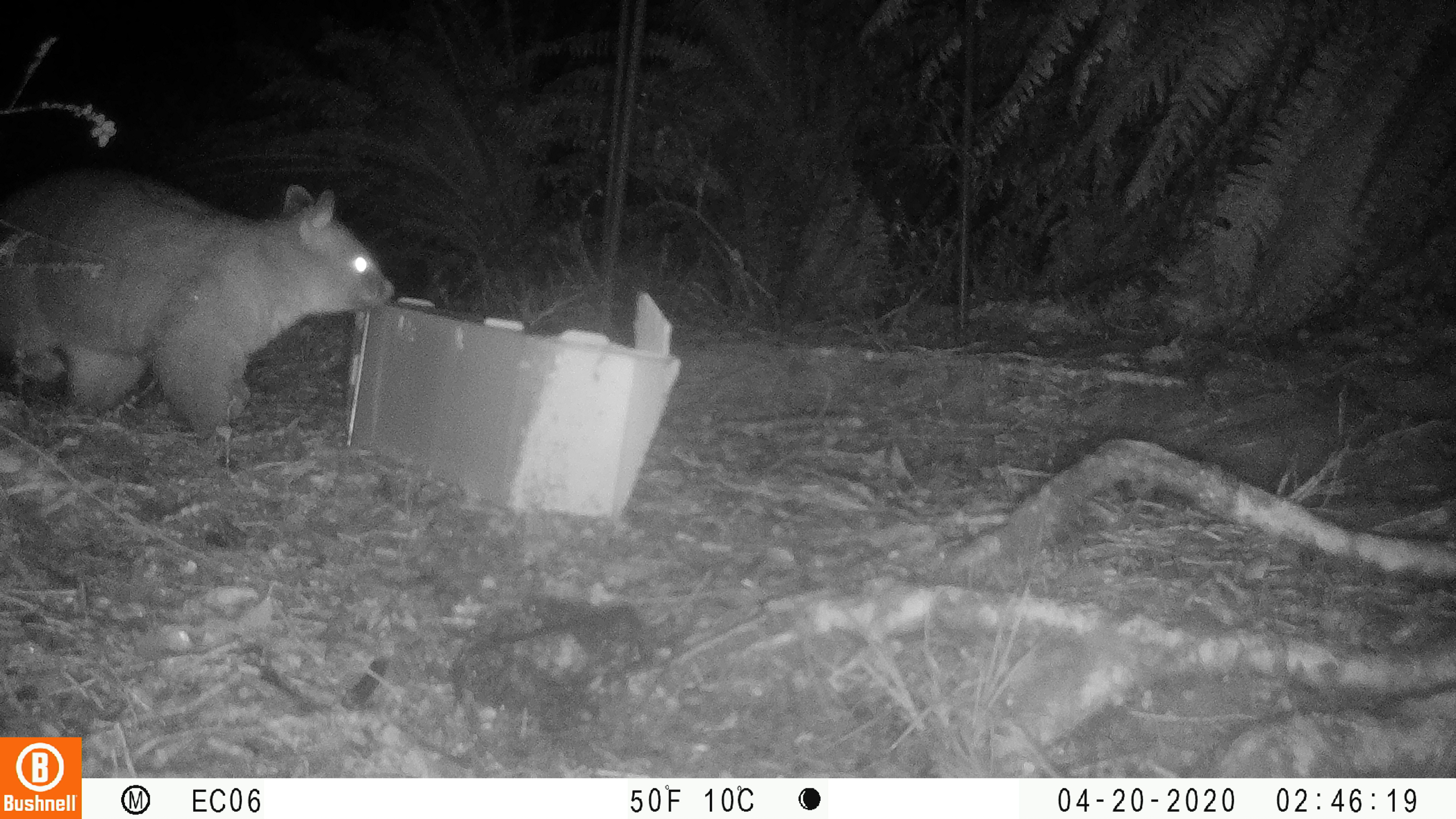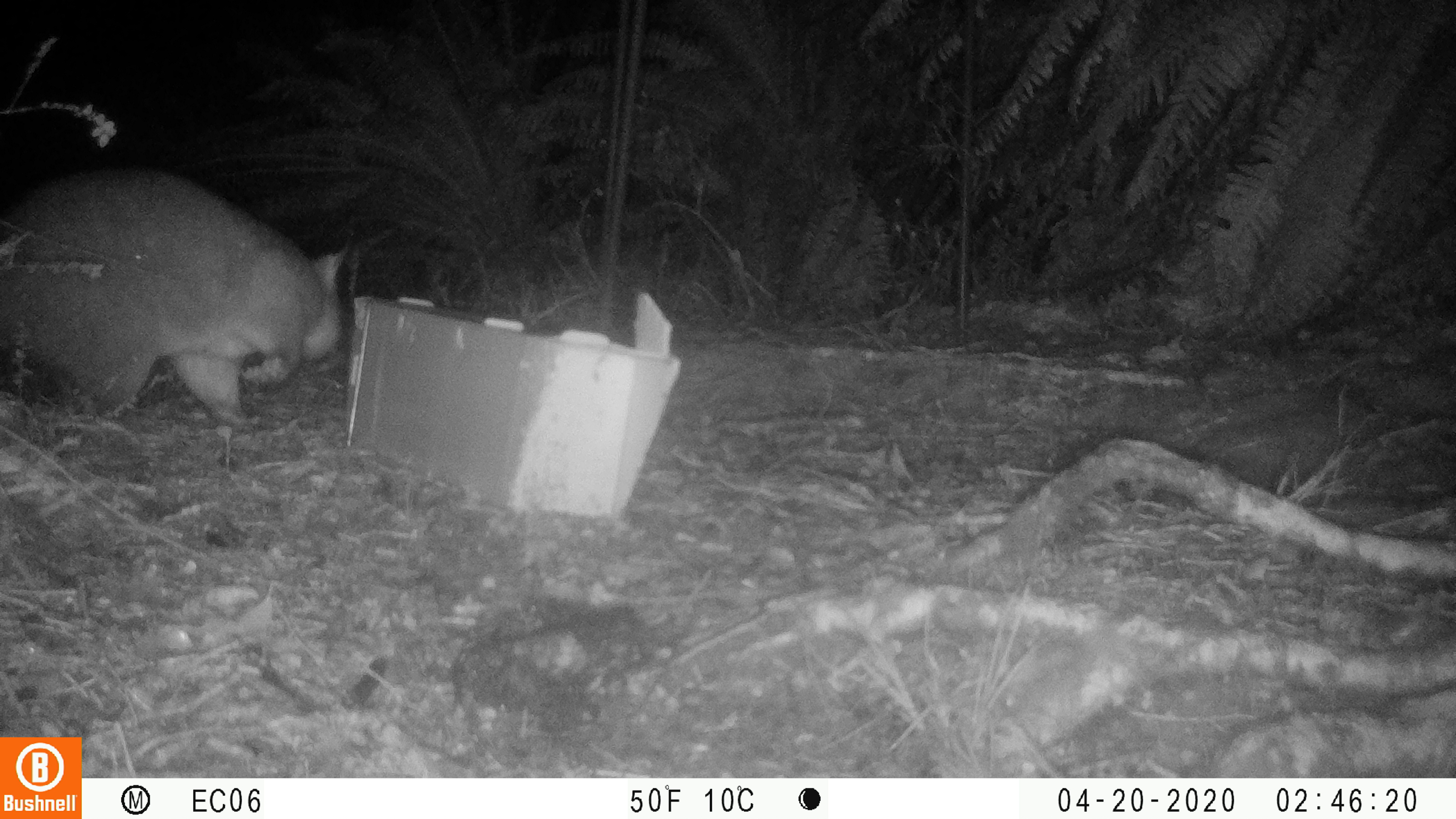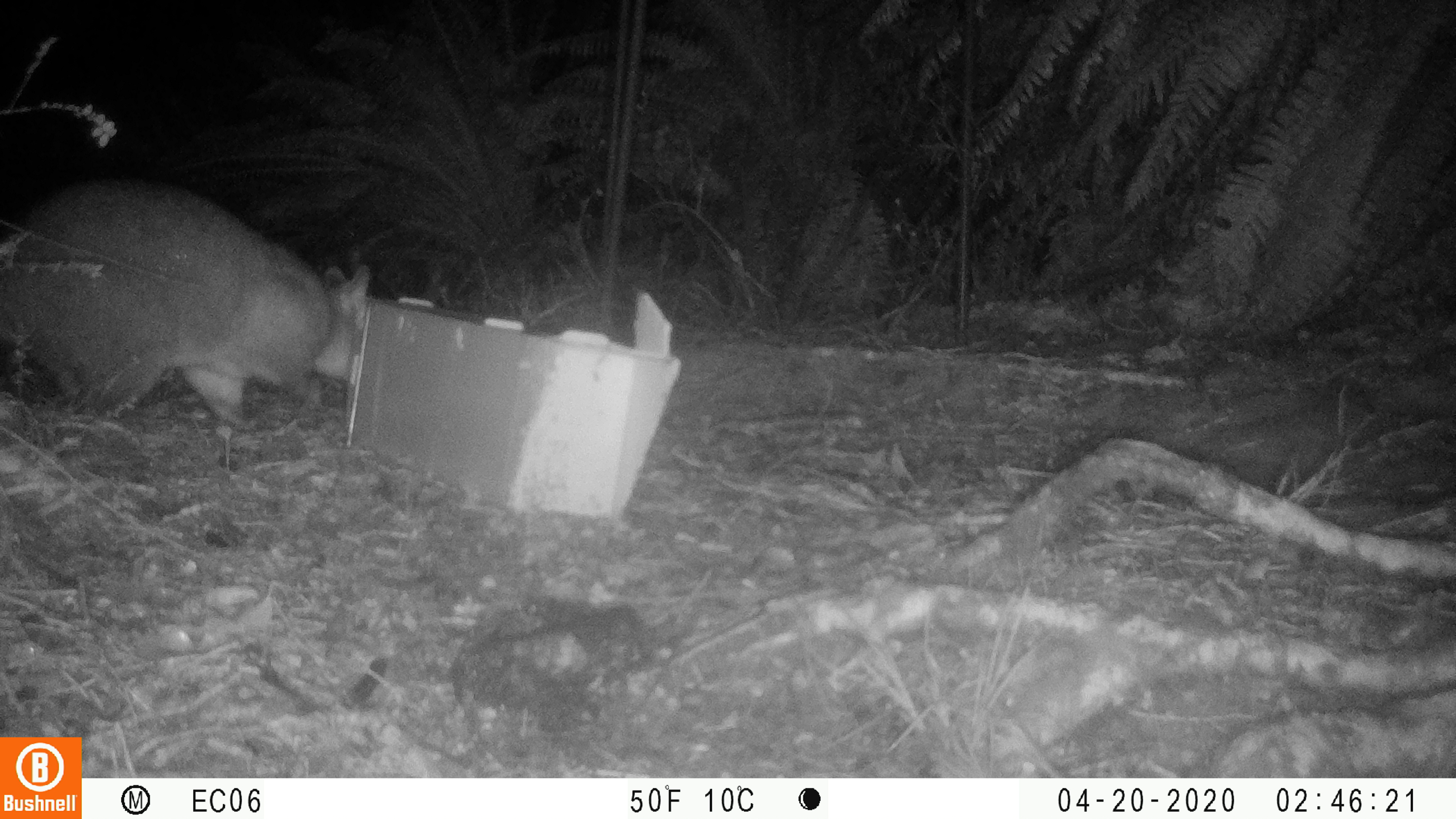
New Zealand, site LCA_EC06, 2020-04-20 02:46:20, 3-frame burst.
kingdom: Animalia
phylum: Chordata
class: Mammalia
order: Diprotodontia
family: Phalangeridae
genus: Trichosurus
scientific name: Trichosurus vulpecula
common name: common brushtail possum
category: possum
Possum (common brushtail possum) (Trichosurus vulpecula).